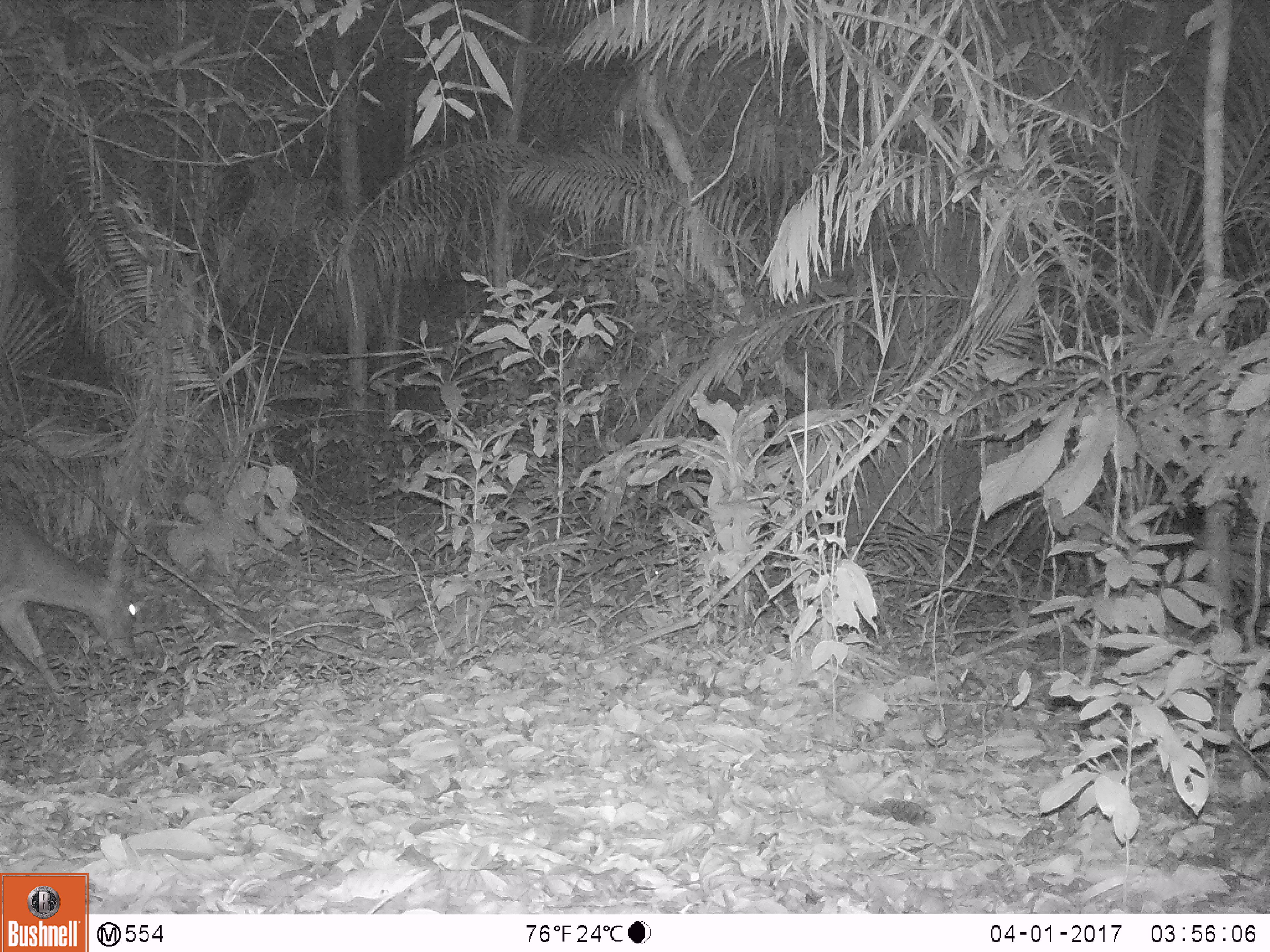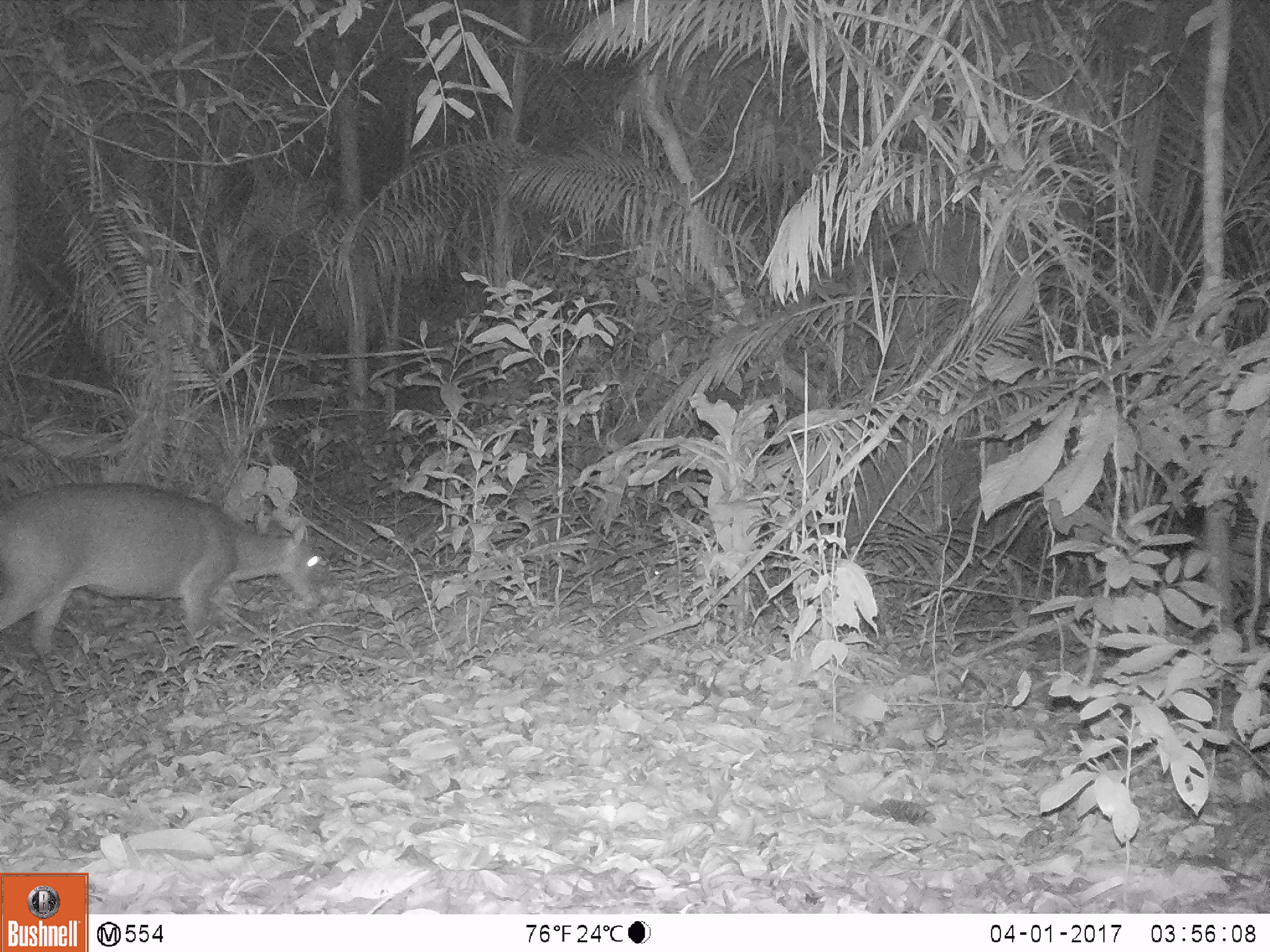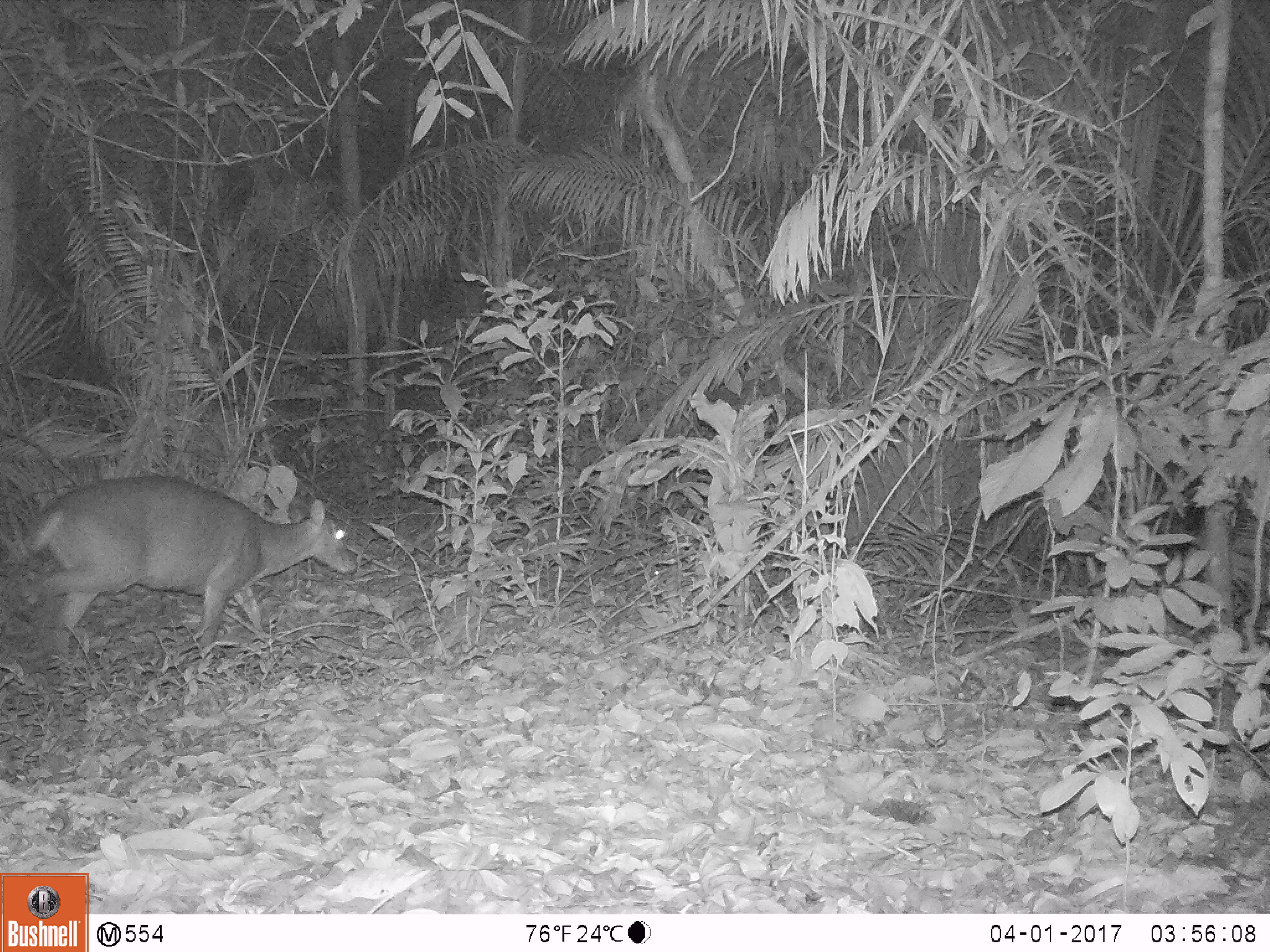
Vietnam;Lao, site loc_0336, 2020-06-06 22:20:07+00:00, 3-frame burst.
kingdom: Animalia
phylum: Chordata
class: Mammalia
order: Artiodactyla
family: Cervidae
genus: Muntiacus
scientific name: Muntiacus vuquangensis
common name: large-antlered muntjac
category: large antlered muntjac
Large antlered muntjac (large-antlered muntjac) (Muntiacus vuquangensis). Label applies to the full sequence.